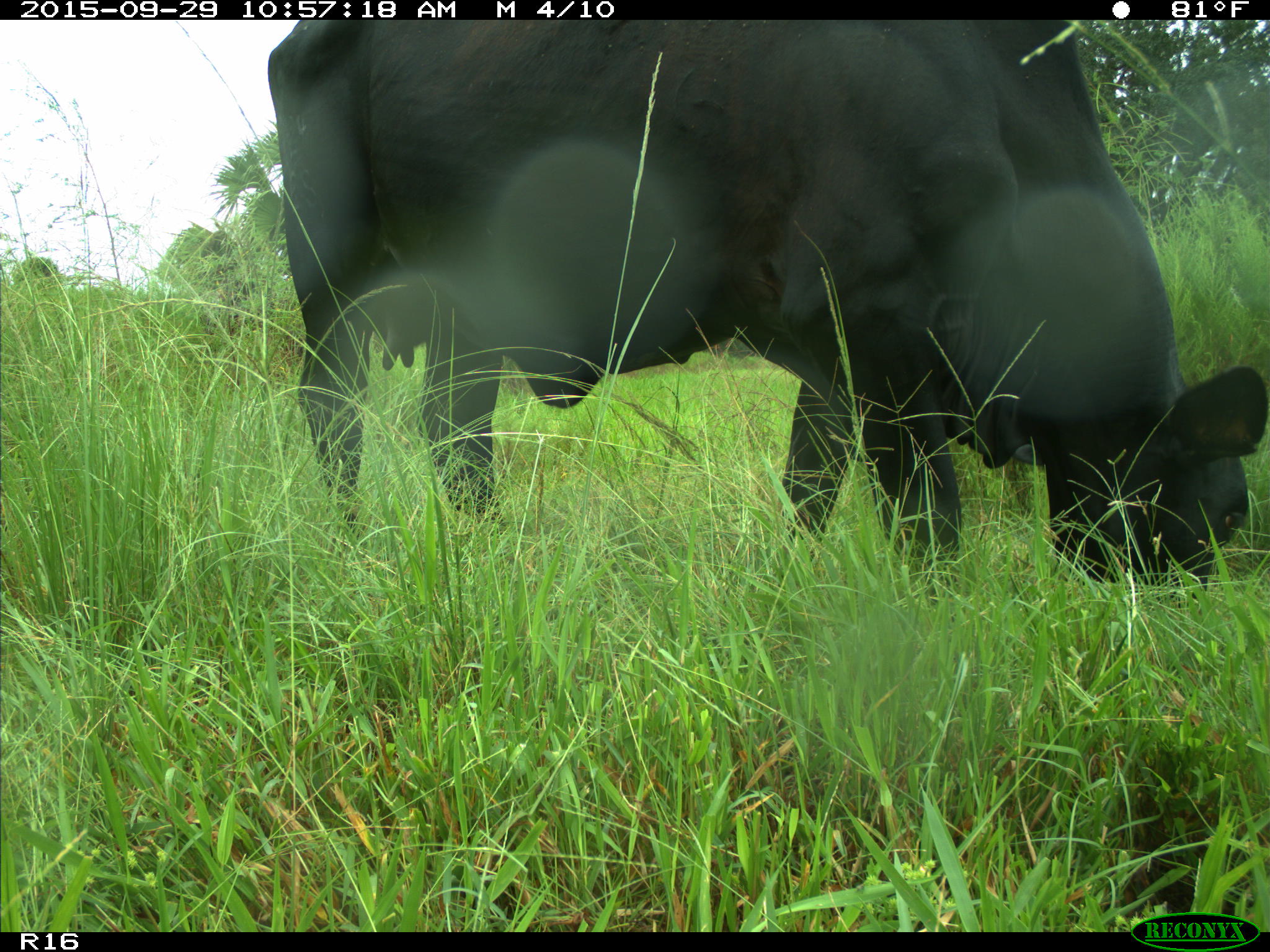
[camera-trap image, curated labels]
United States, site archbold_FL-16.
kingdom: Animalia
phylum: Chordata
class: Mammalia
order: Artiodactyla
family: Bovidae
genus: Bos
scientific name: Bos taurus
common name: domestic cow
Bos taurus (domestic cow).